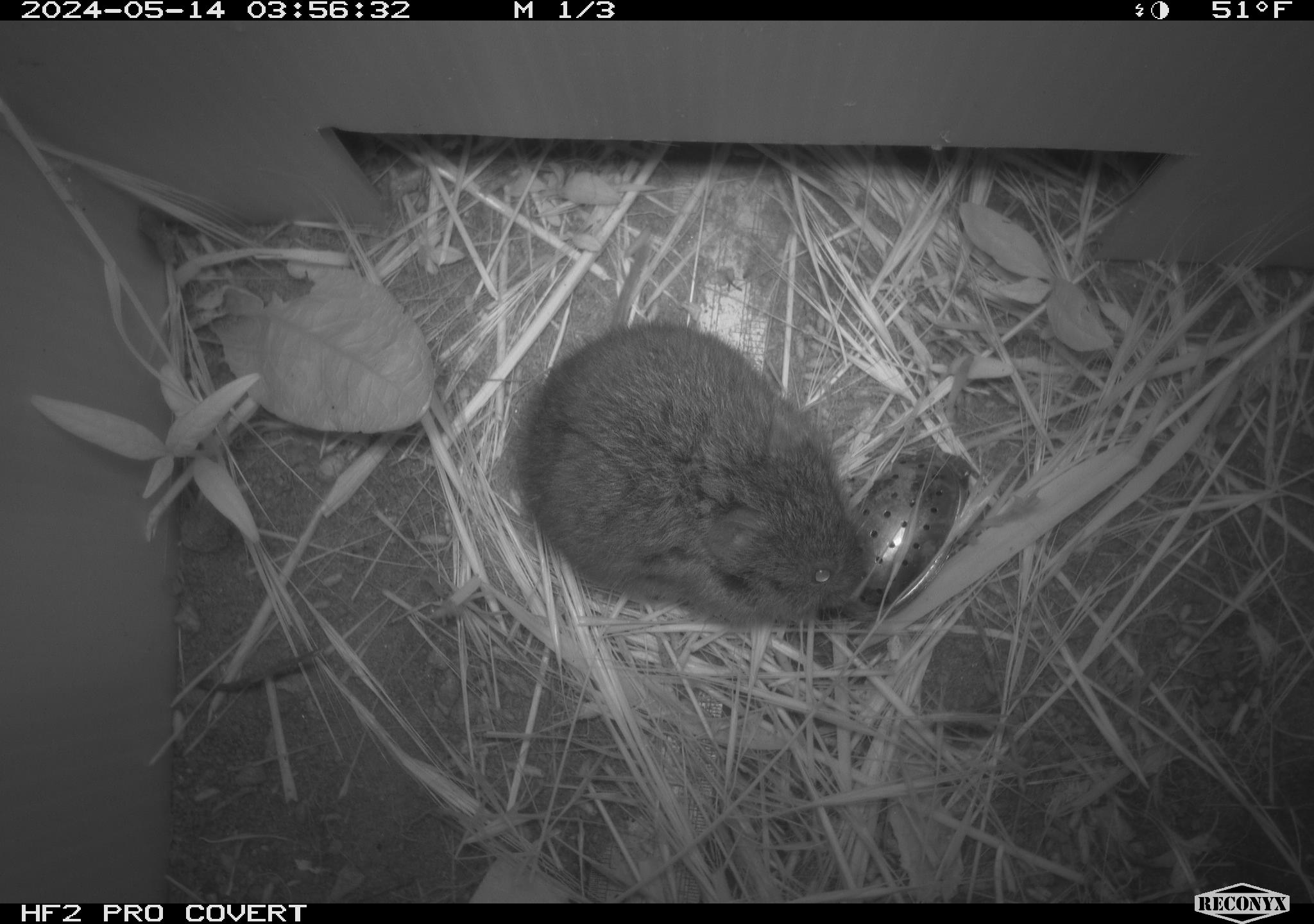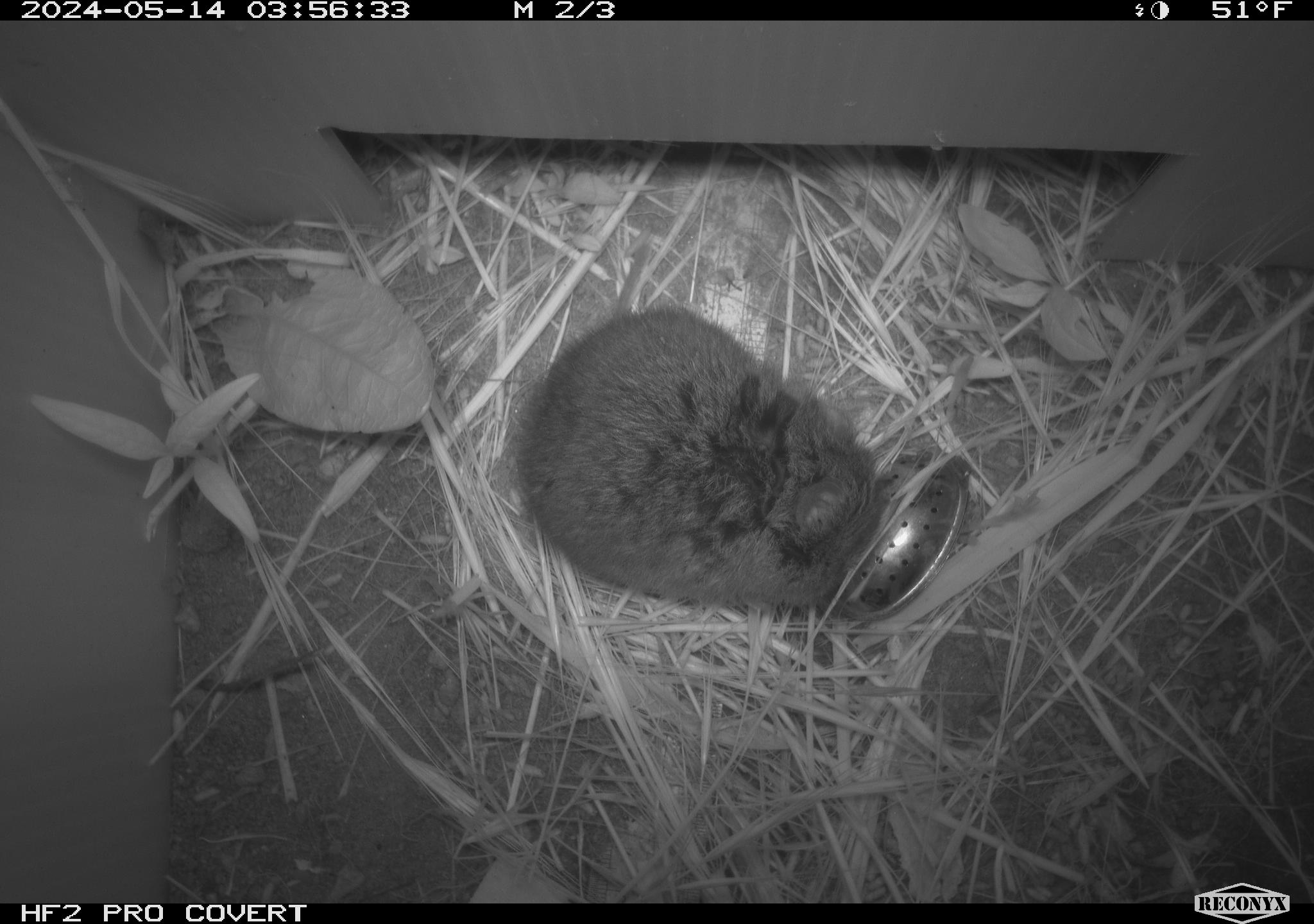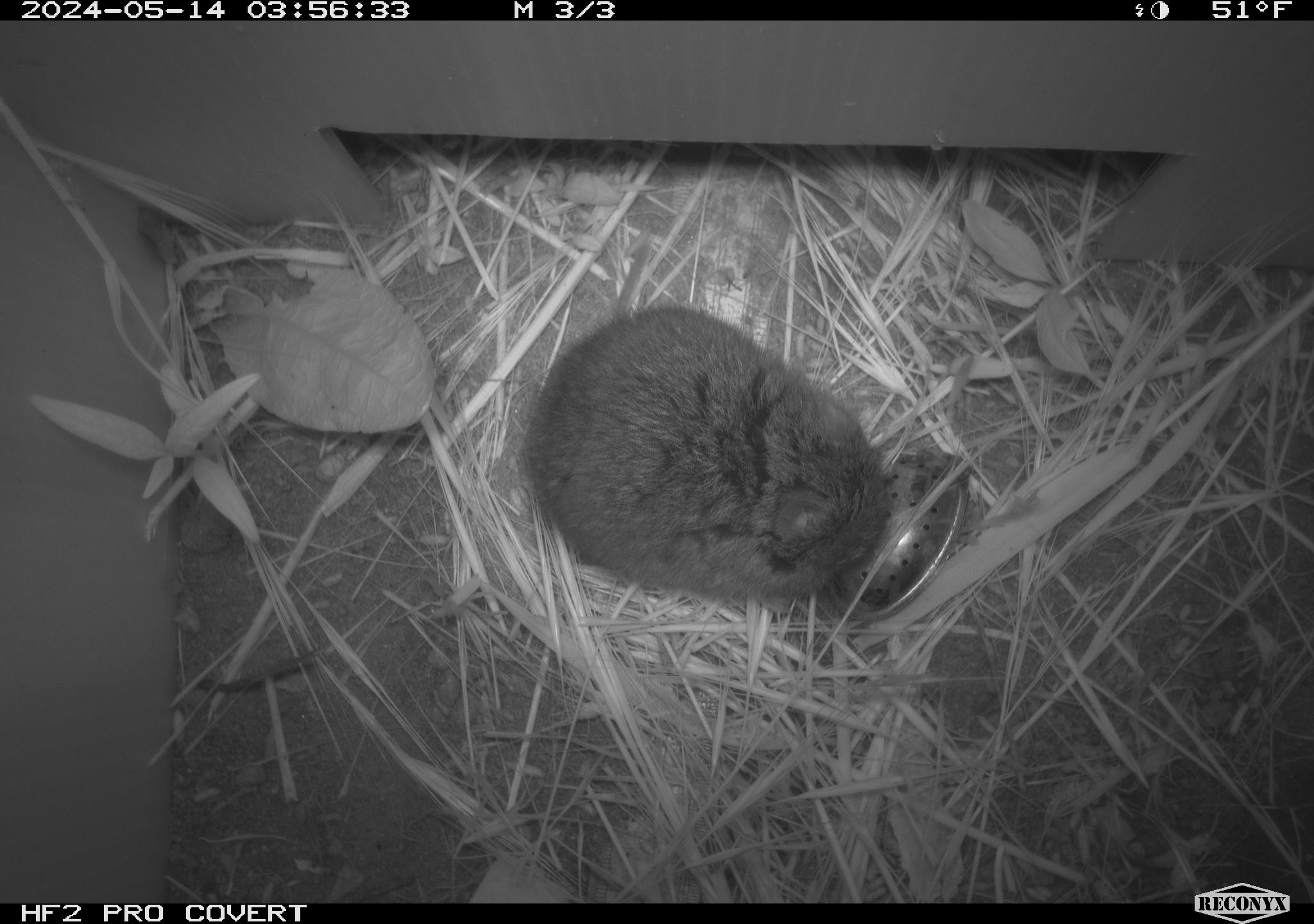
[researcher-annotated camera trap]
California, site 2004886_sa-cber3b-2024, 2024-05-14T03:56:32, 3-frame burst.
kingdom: Animalia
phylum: Chordata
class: Mammalia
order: Rodentia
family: Cricetidae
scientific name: Arvicolinae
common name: voles, lemmings, and muskrats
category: arvicolinae subfamily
Arvicolinae subfamily (voles, lemmings, and muskrats) (Arvicolinae).